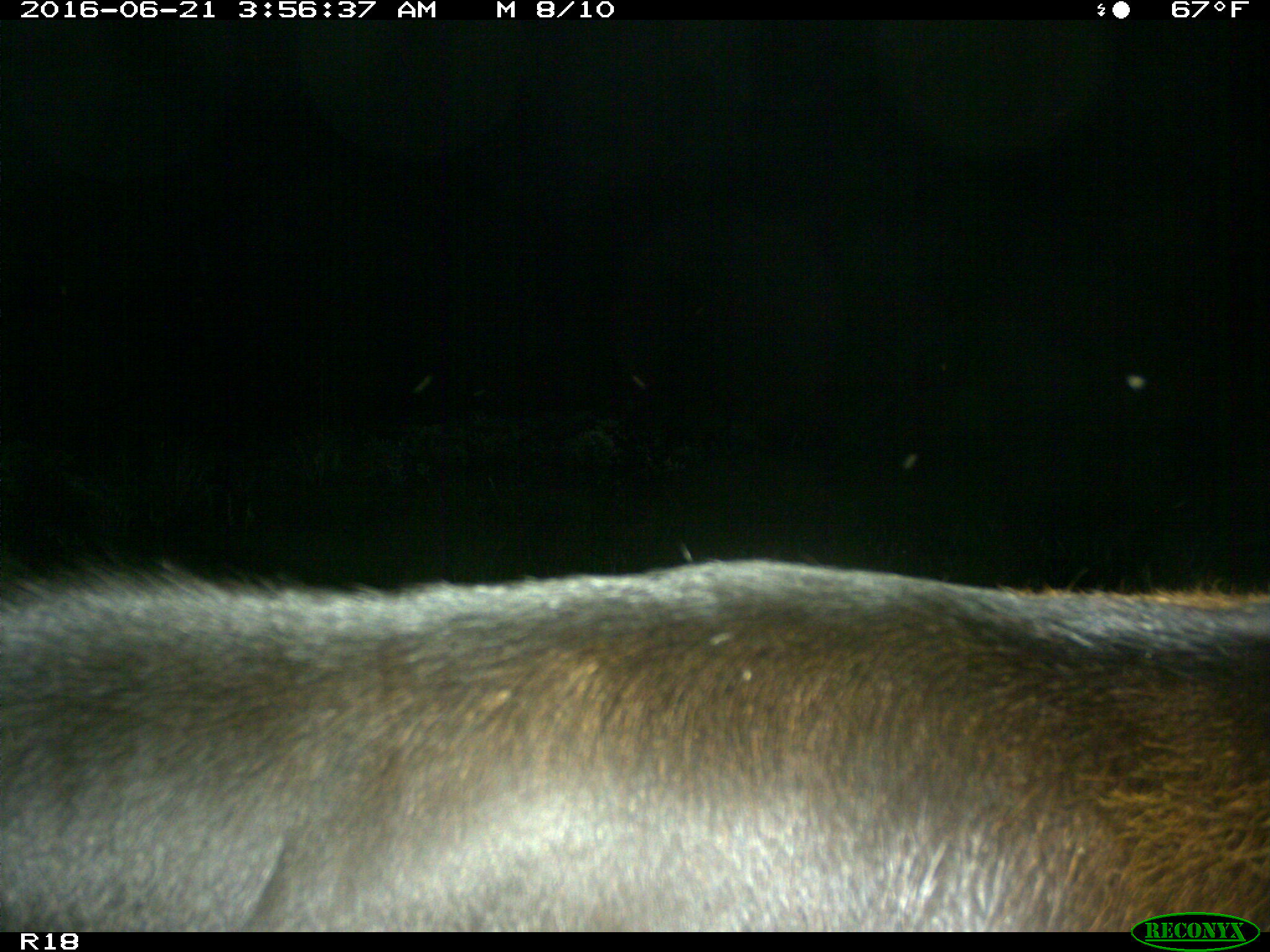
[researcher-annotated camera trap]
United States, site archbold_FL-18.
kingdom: Animalia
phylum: Chordata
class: Mammalia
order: Artiodactyla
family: Bovidae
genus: Bos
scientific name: Bos taurus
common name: domestic cow